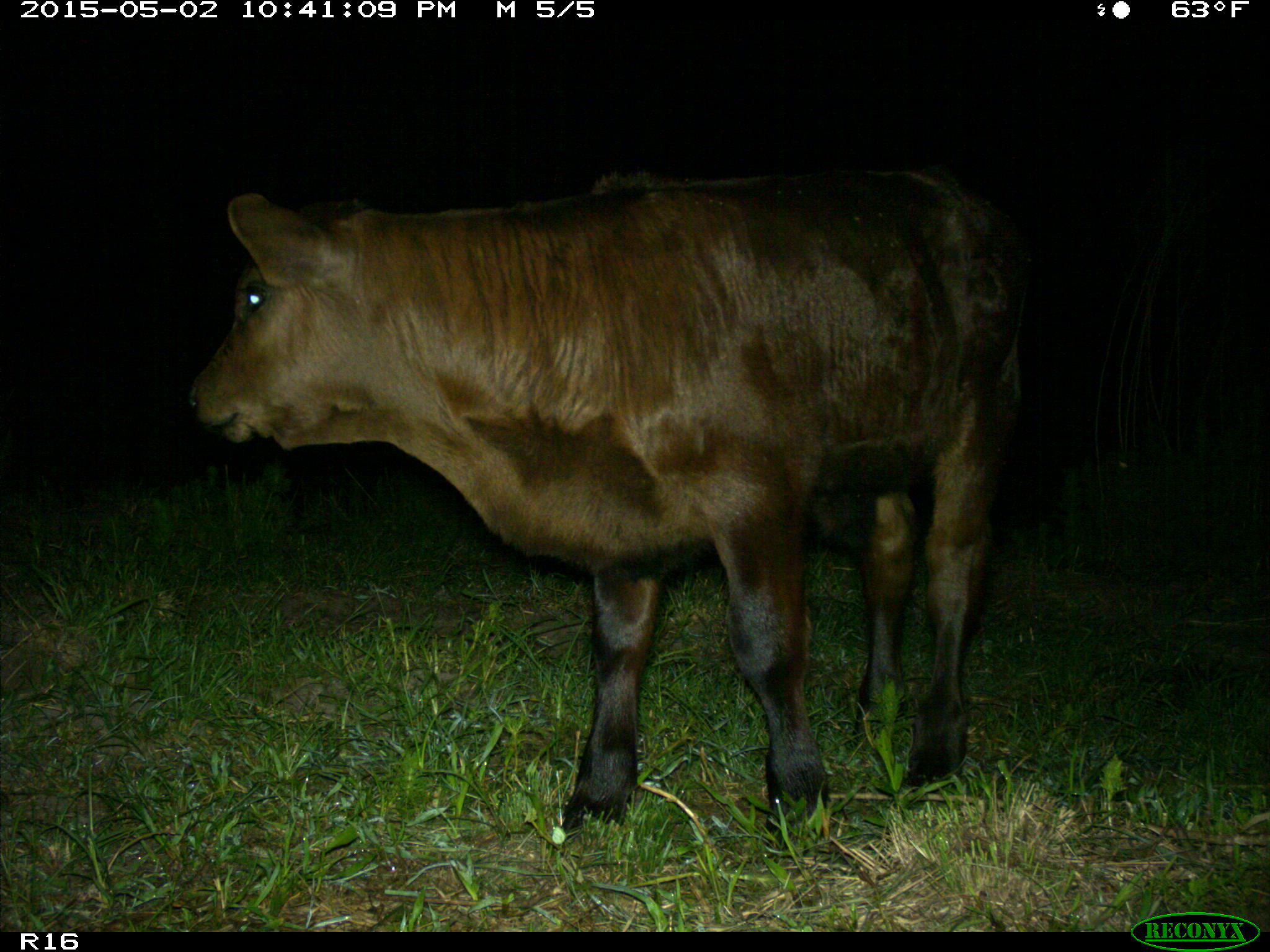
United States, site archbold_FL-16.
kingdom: Animalia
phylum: Chordata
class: Mammalia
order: Artiodactyla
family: Bovidae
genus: Bos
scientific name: Bos taurus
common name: domestic cow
Bos taurus (domestic cow).